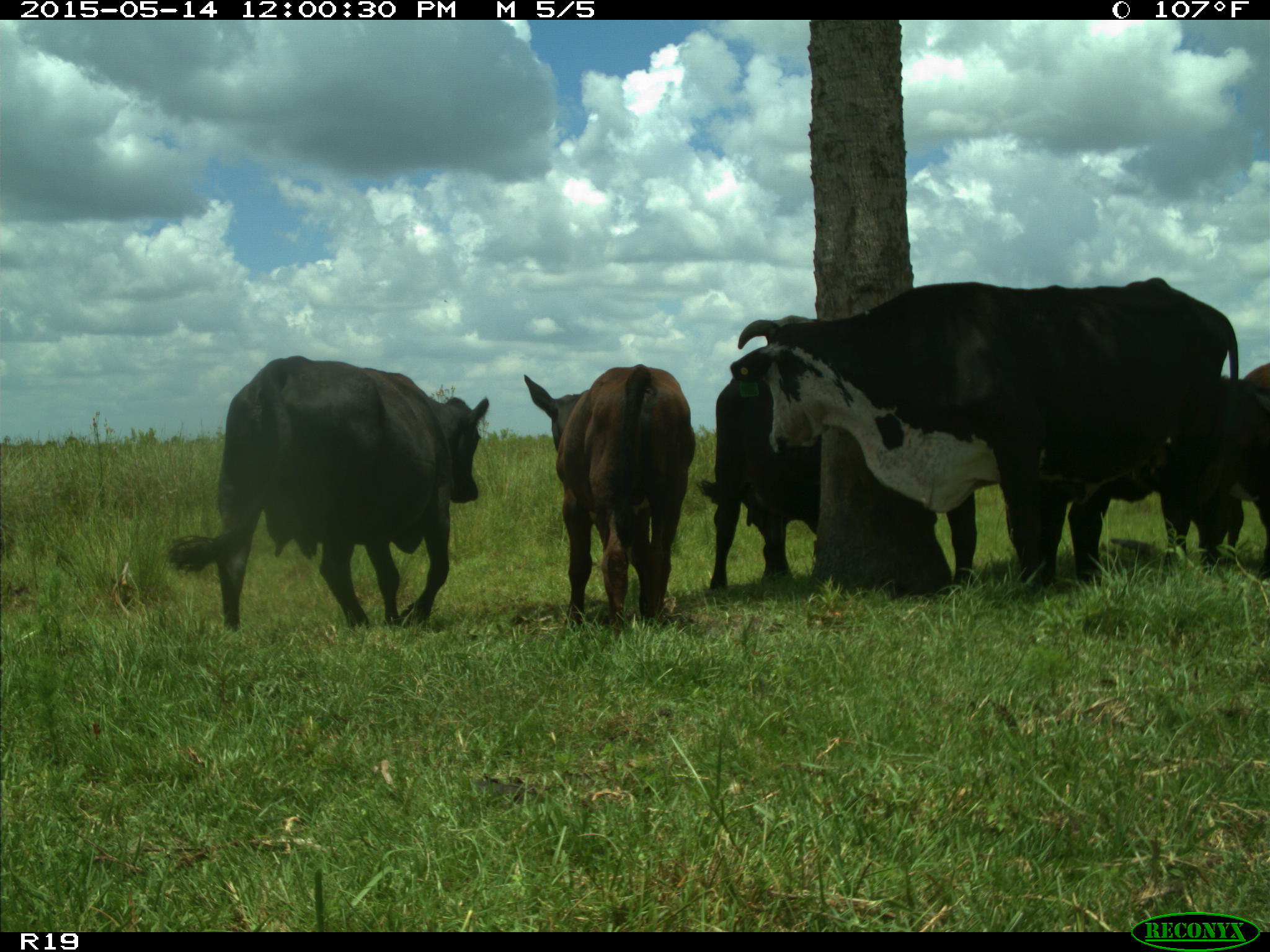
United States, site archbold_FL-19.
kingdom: Animalia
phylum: Chordata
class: Mammalia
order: Artiodactyla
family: Bovidae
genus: Bos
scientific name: Bos taurus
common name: domestic cow